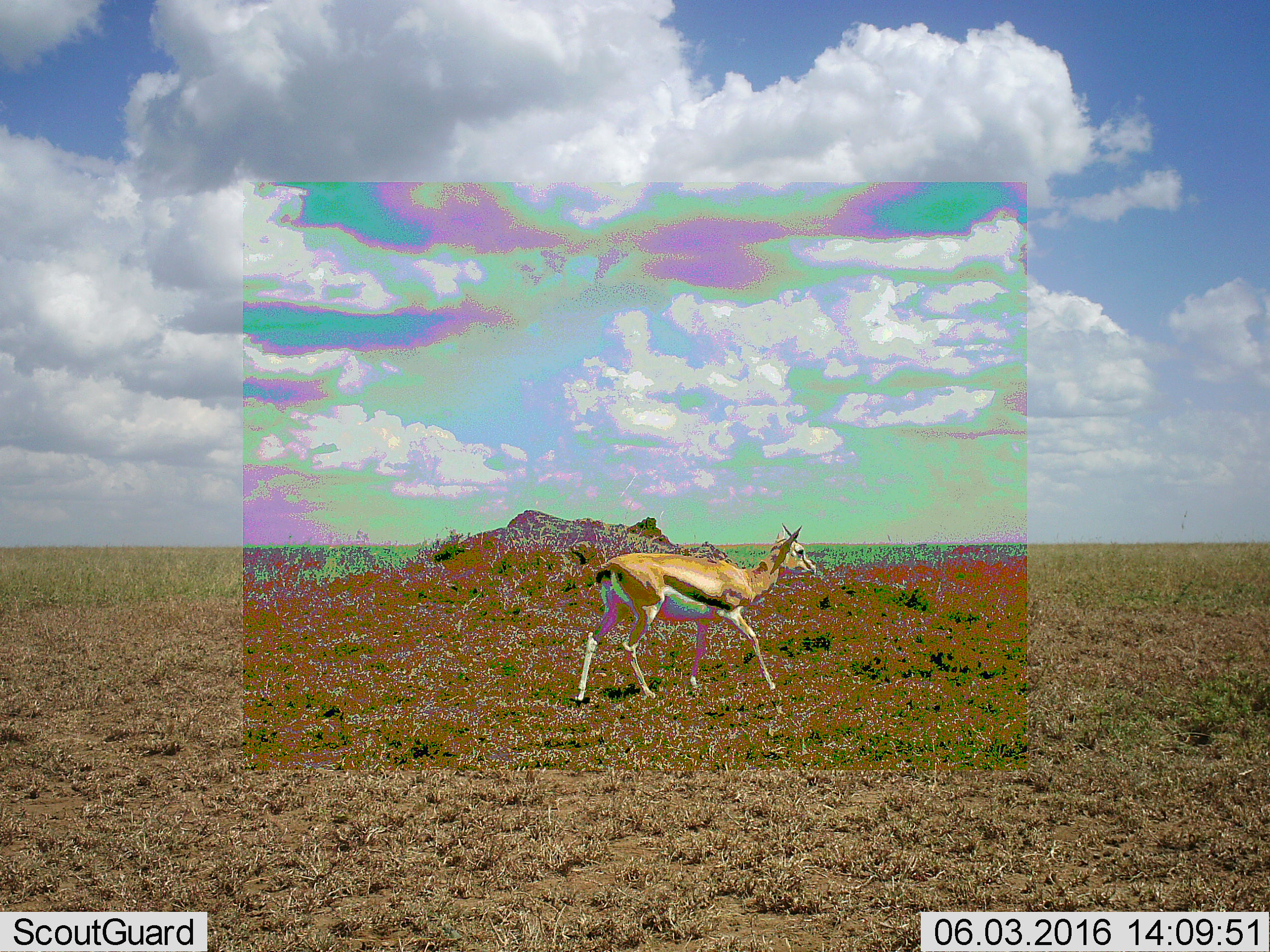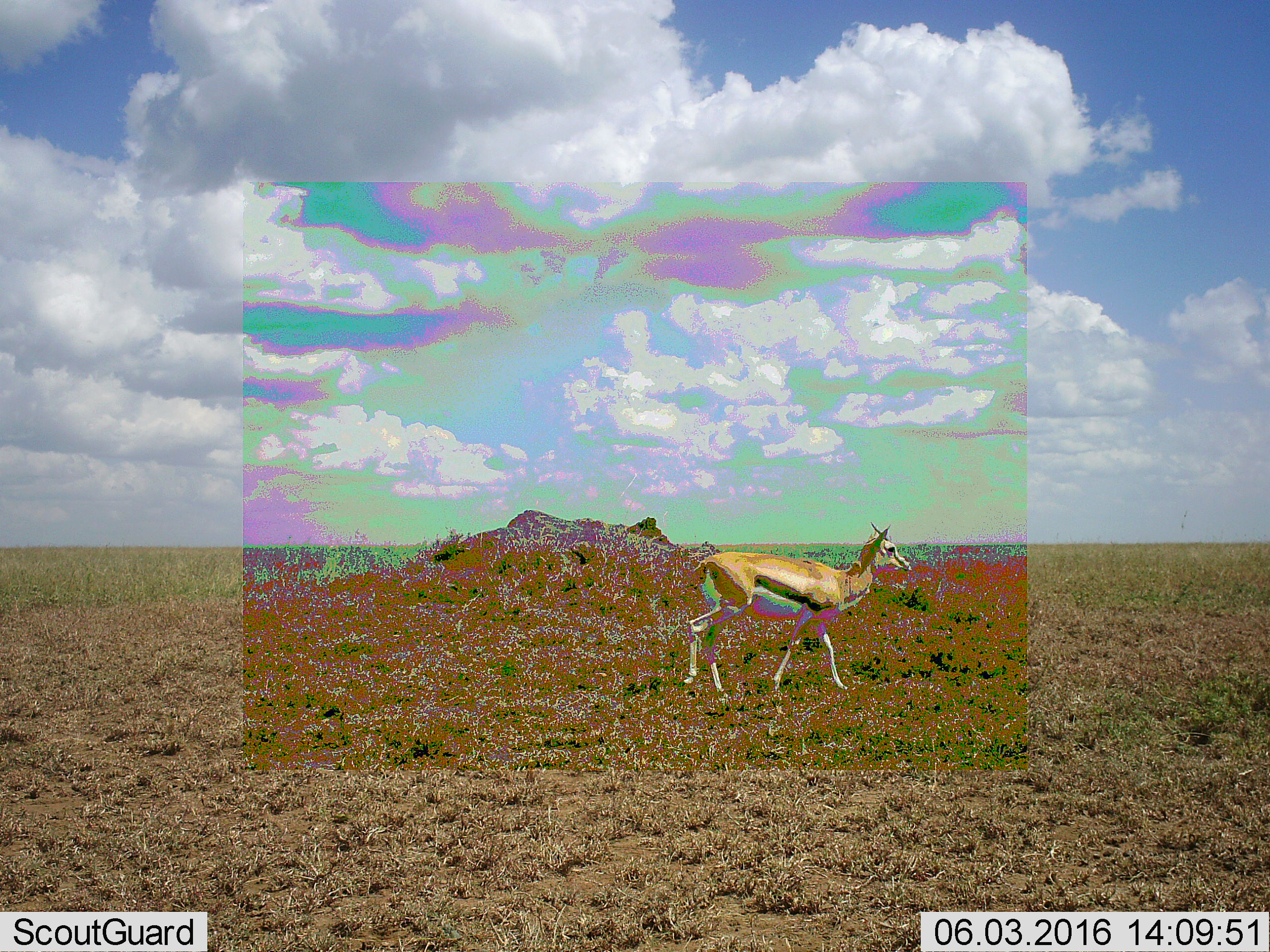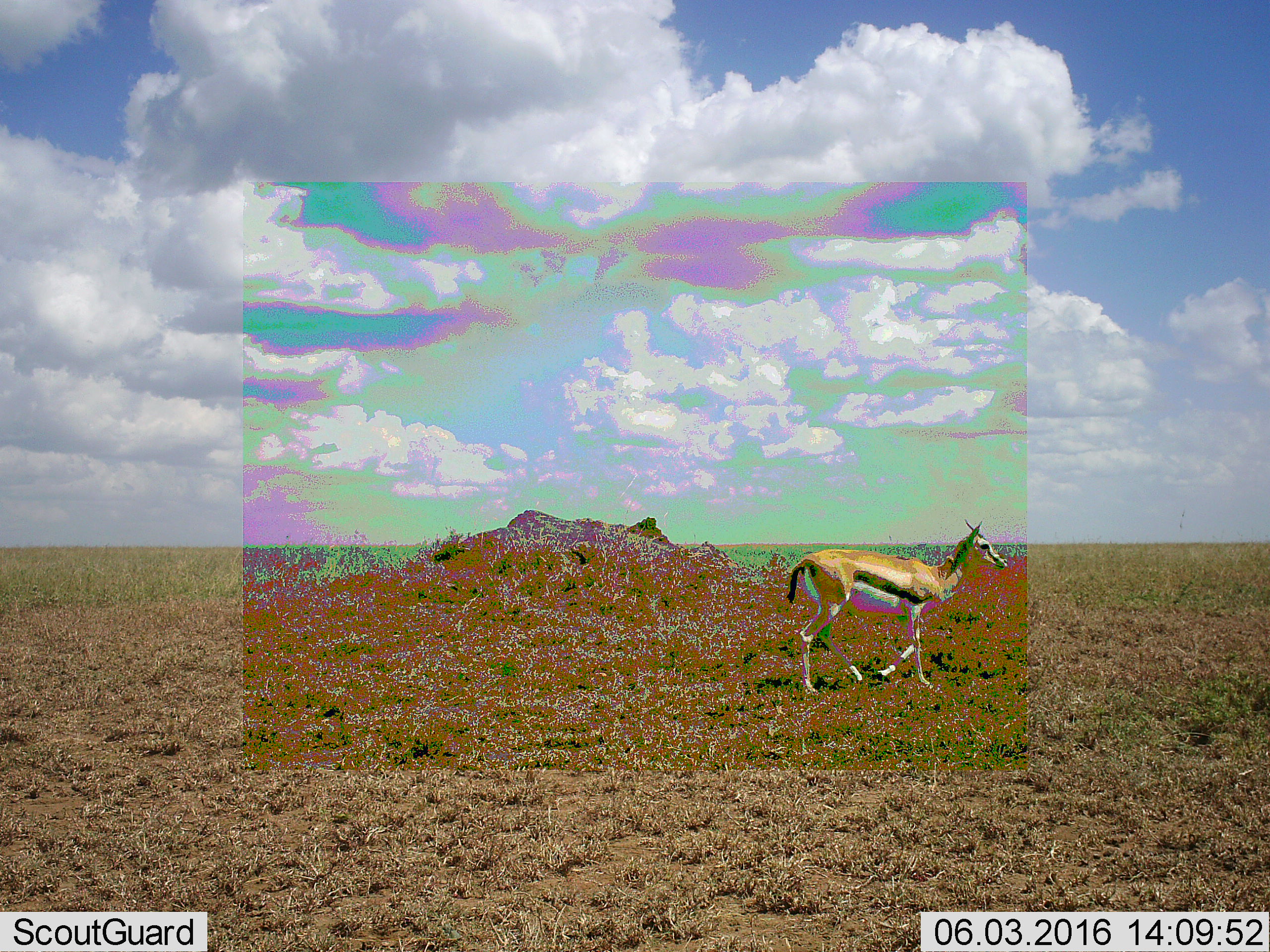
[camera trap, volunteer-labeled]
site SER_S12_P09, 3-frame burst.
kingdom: Animalia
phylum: Chordata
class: Mammalia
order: Artiodactyla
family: Bovidae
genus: Eudorcas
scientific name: Eudorcas thomsonii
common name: thomson's gazelle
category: gazellethomsons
Gazellethomsons (thomson's gazelle) (Eudorcas thomsonii), count 1. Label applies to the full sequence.